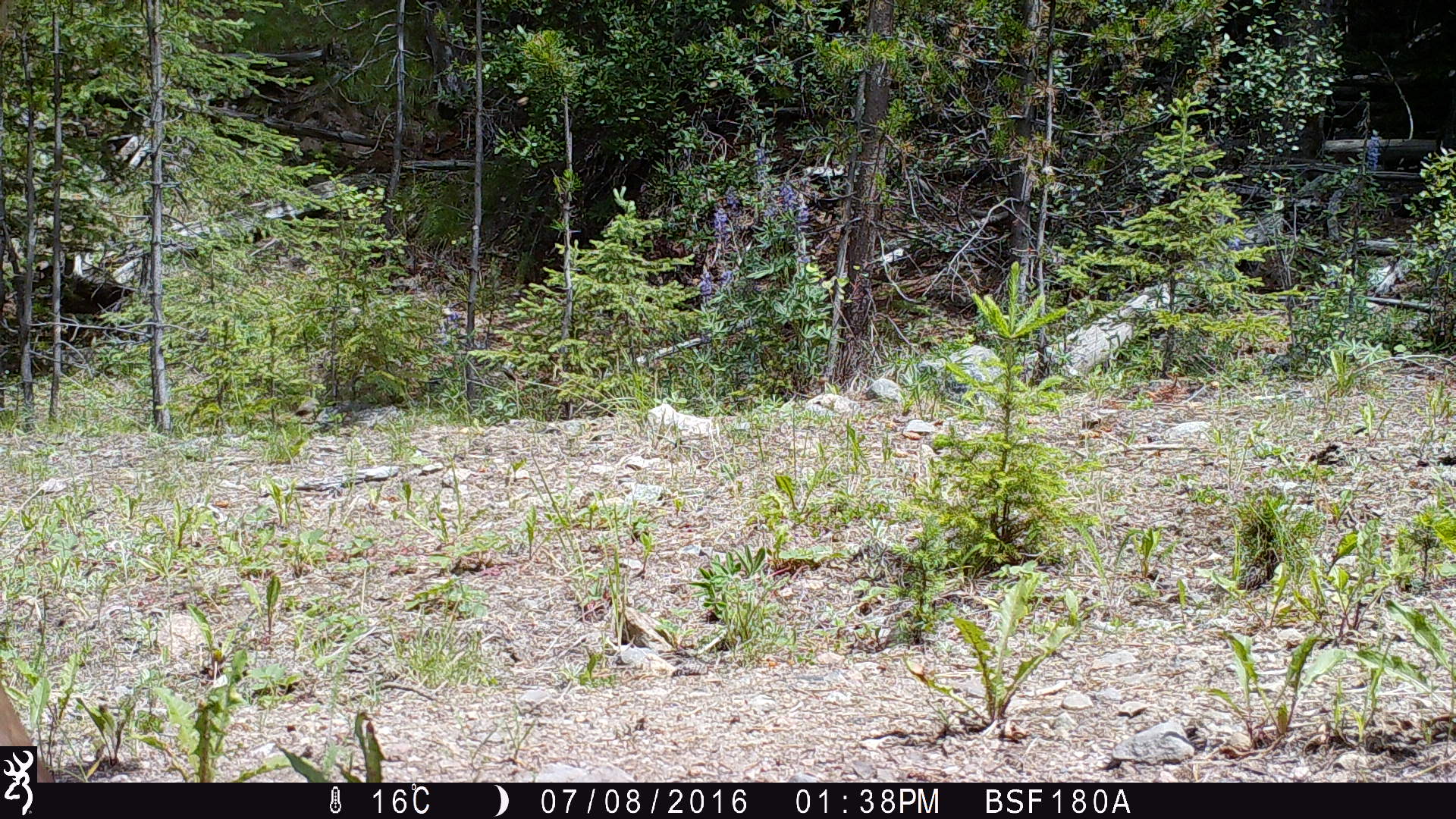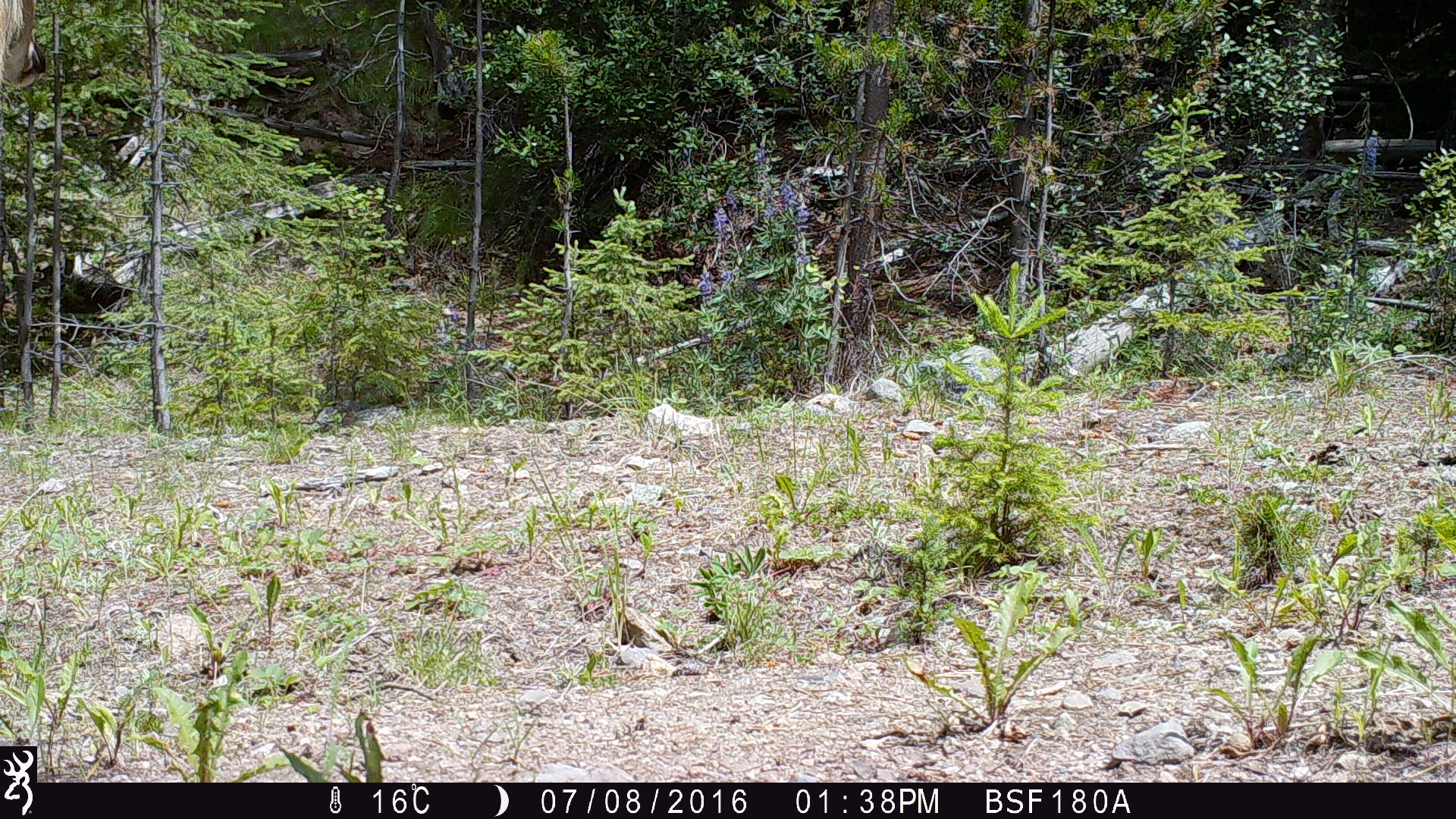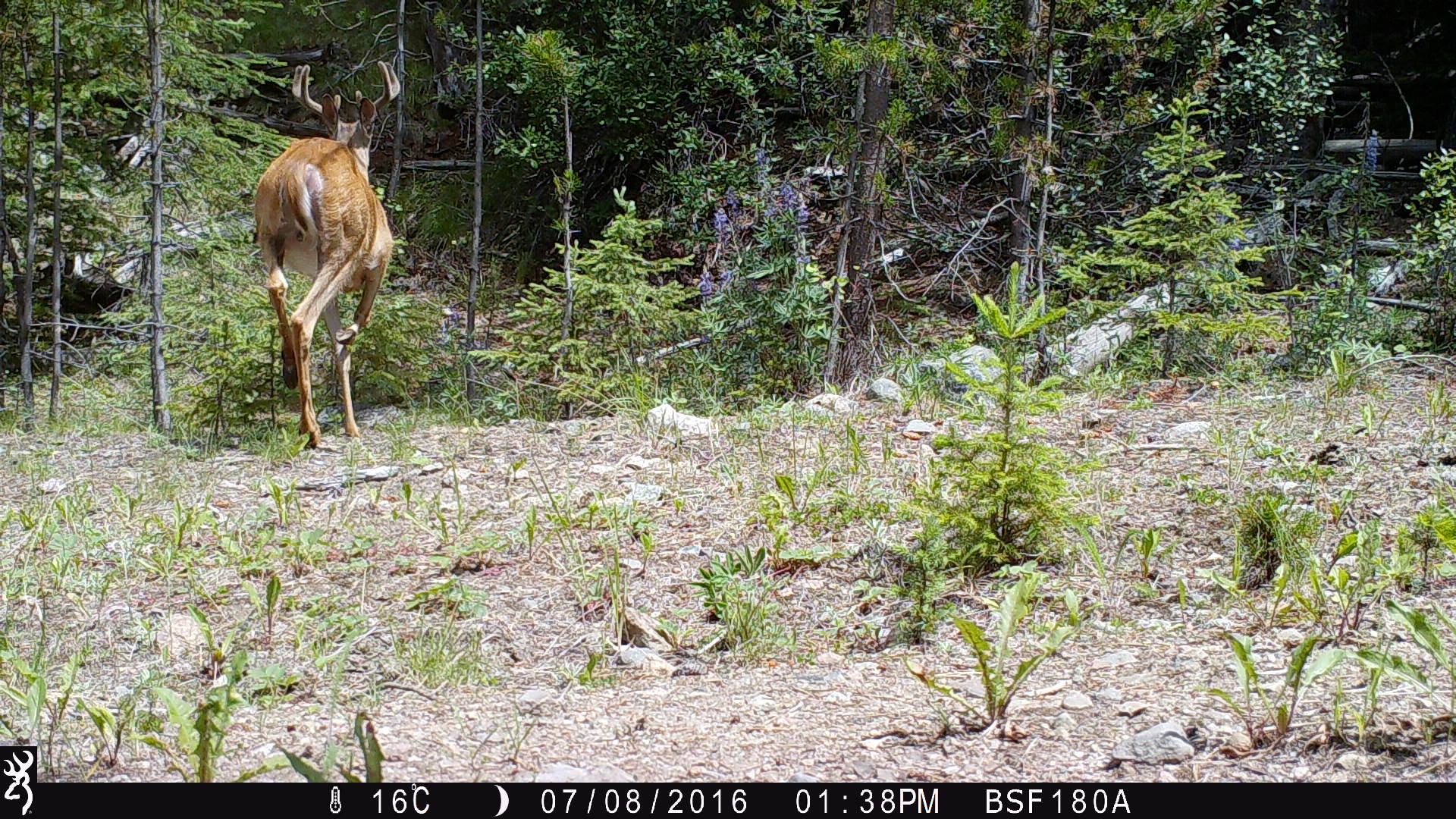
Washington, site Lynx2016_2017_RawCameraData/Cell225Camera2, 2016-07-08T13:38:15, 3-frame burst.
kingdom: Animalia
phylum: Chordata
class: Mammalia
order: Artiodactyla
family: Cervidae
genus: Odocoileus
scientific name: Odocoileus virginianus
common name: white-tailed deer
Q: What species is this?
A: Odocoileus virginianus (white-tailed deer).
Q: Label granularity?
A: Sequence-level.